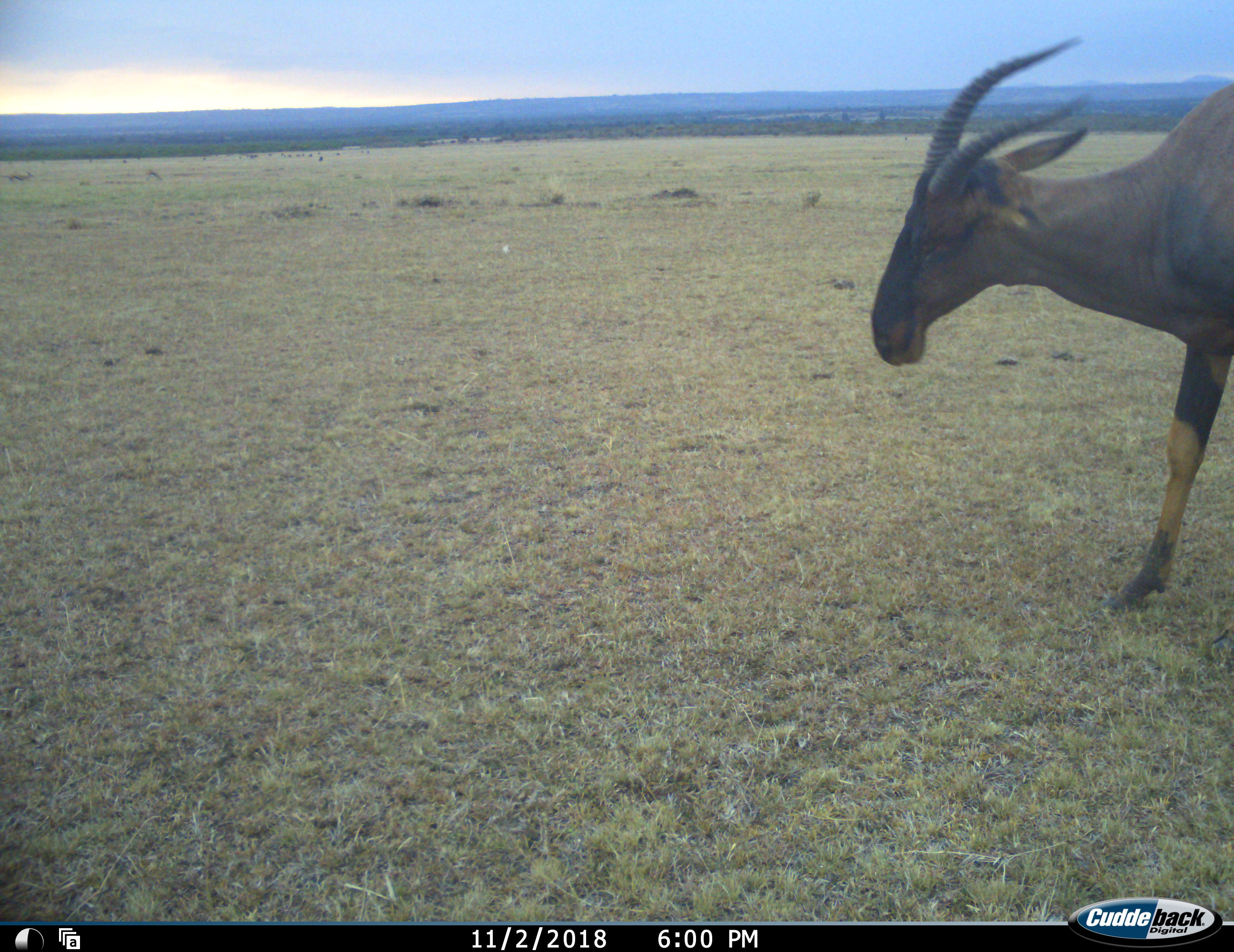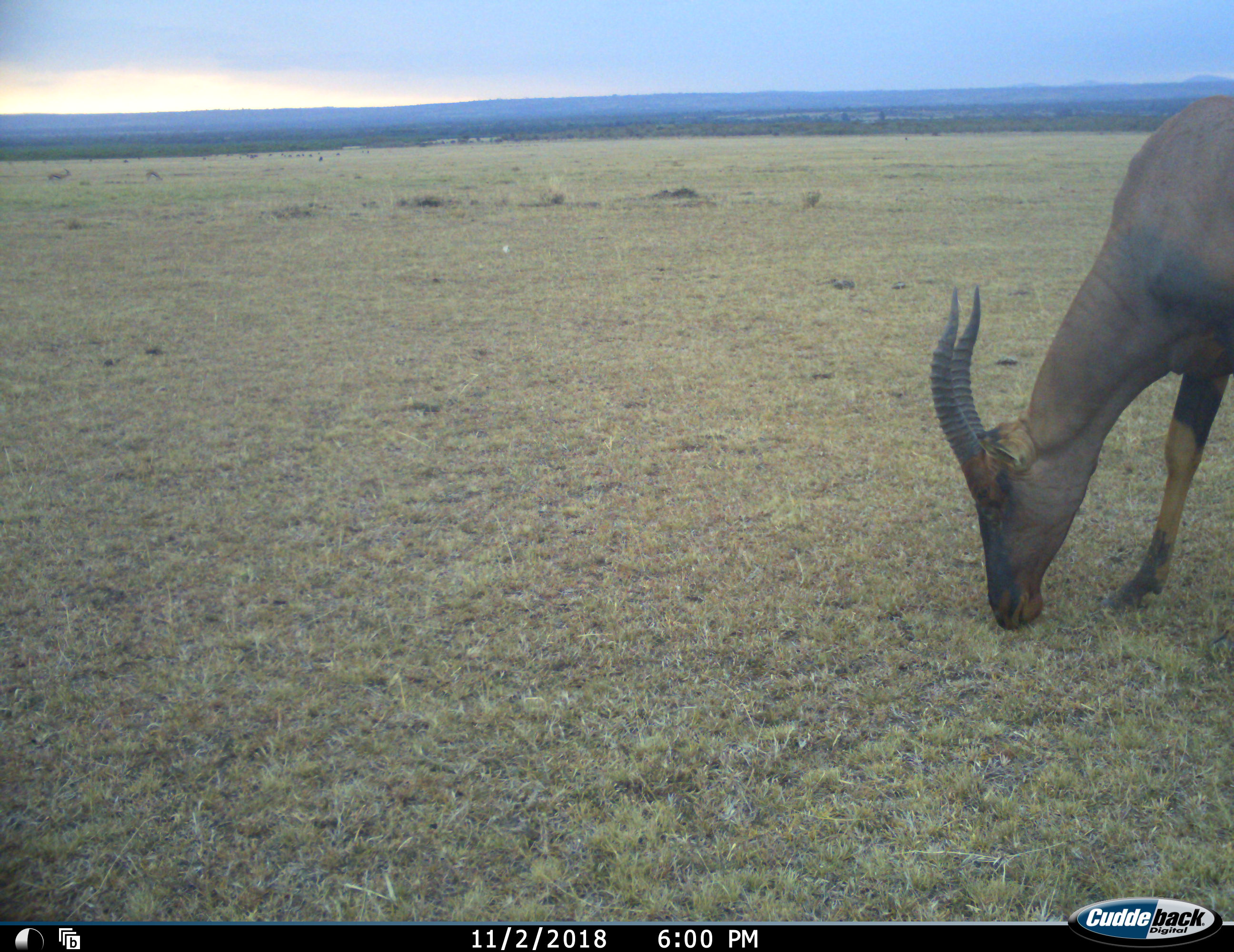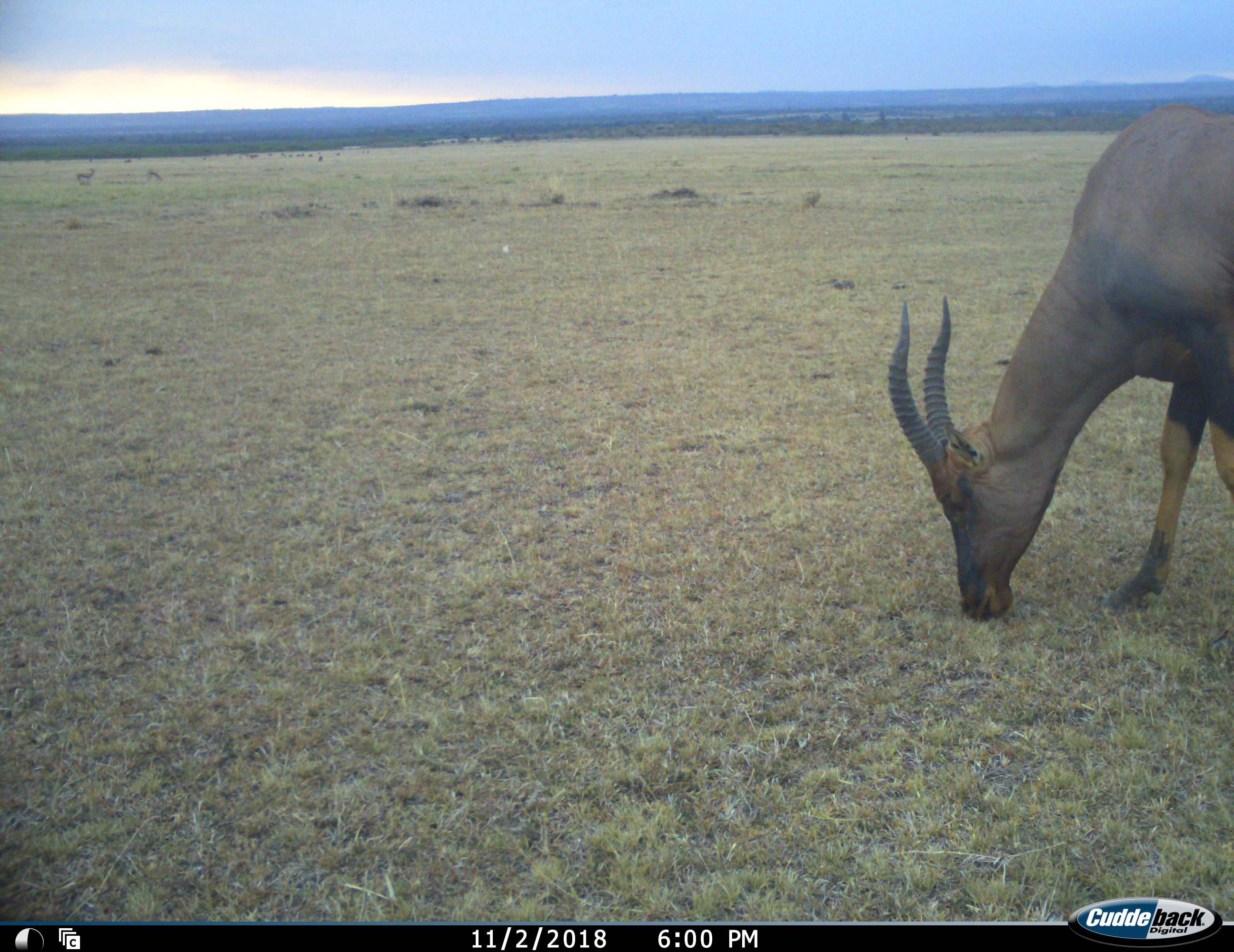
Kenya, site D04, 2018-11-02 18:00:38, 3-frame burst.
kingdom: Animalia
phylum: Chordata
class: Mammalia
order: Artiodactyla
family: Bovidae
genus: Damaliscus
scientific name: Damaliscus lunatus jimela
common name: topi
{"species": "topi (Damaliscus lunatus jimela)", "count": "1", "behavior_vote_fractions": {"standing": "38%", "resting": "0%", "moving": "12%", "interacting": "0%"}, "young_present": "0%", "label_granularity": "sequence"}